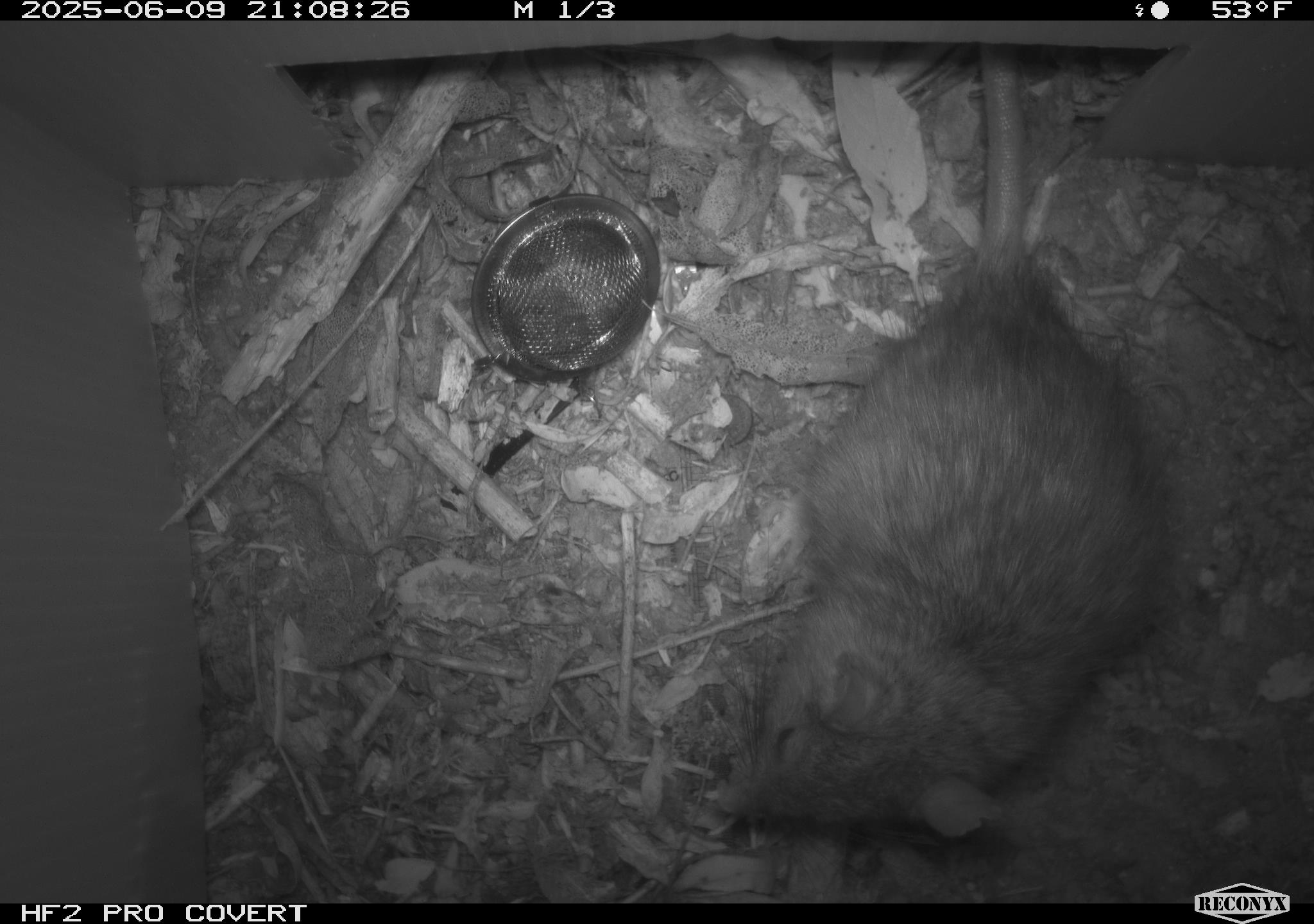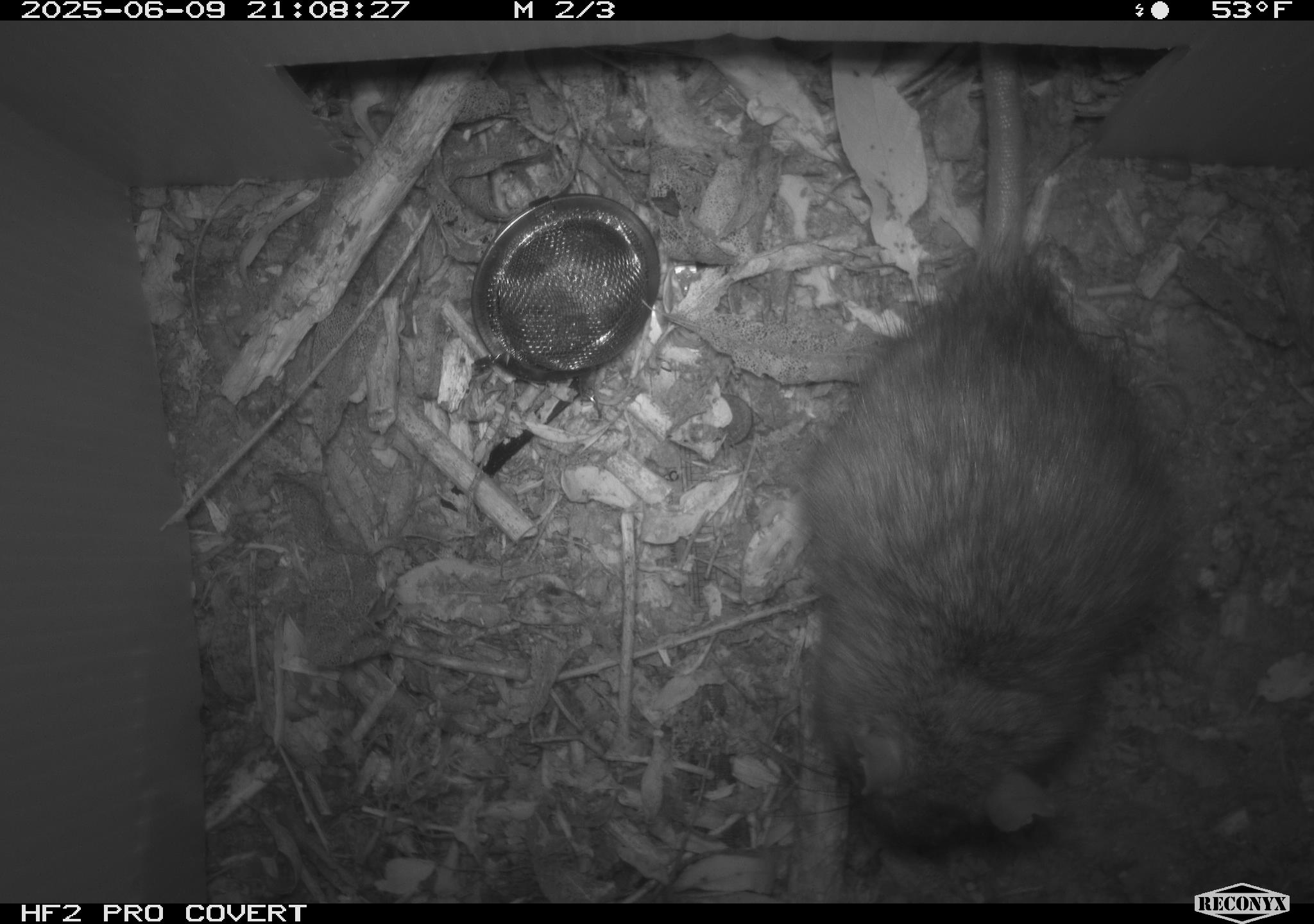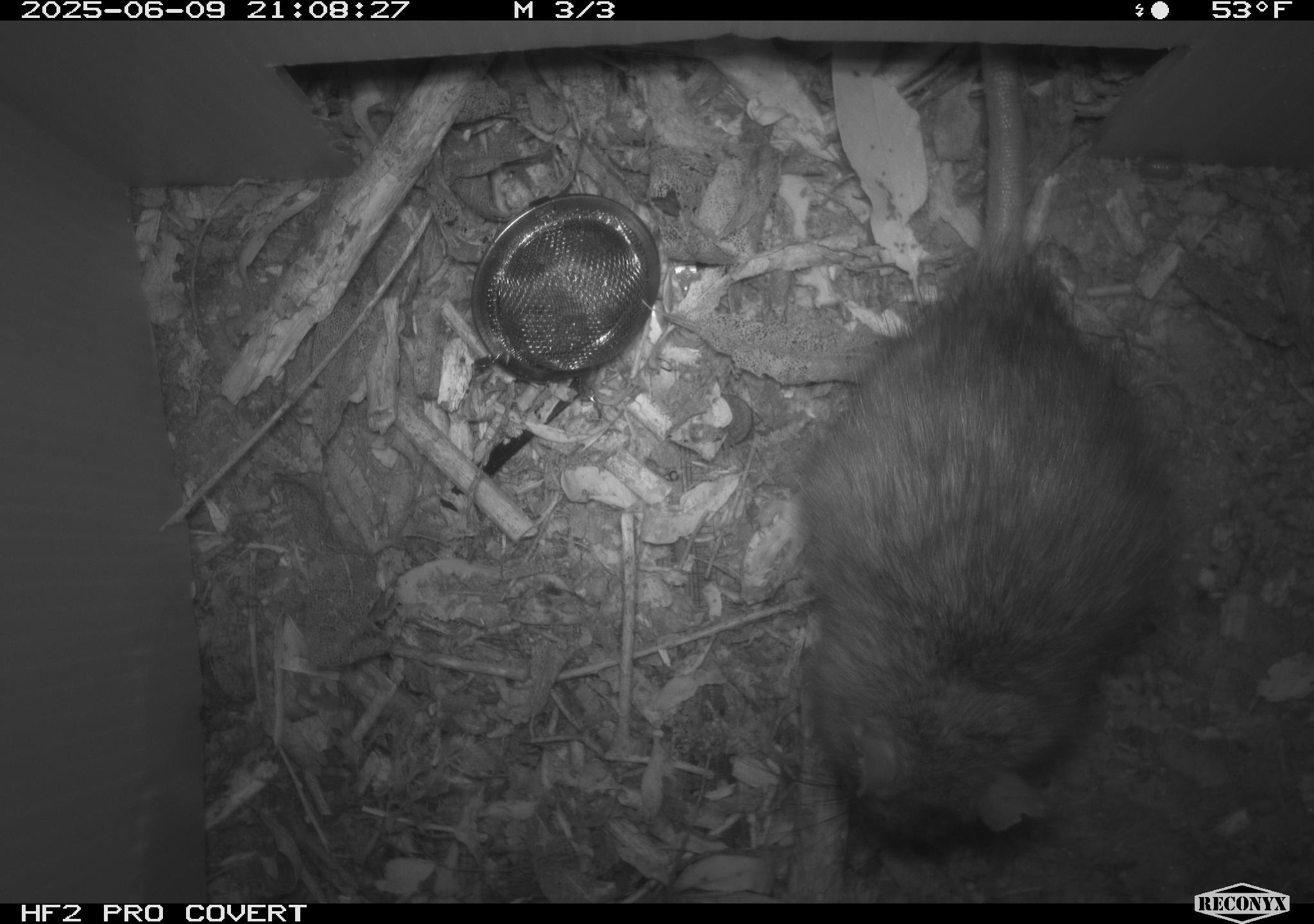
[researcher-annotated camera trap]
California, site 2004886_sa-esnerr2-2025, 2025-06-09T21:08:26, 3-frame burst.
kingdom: Animalia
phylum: Chordata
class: Mammalia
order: Rodentia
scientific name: Rodentia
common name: rodent